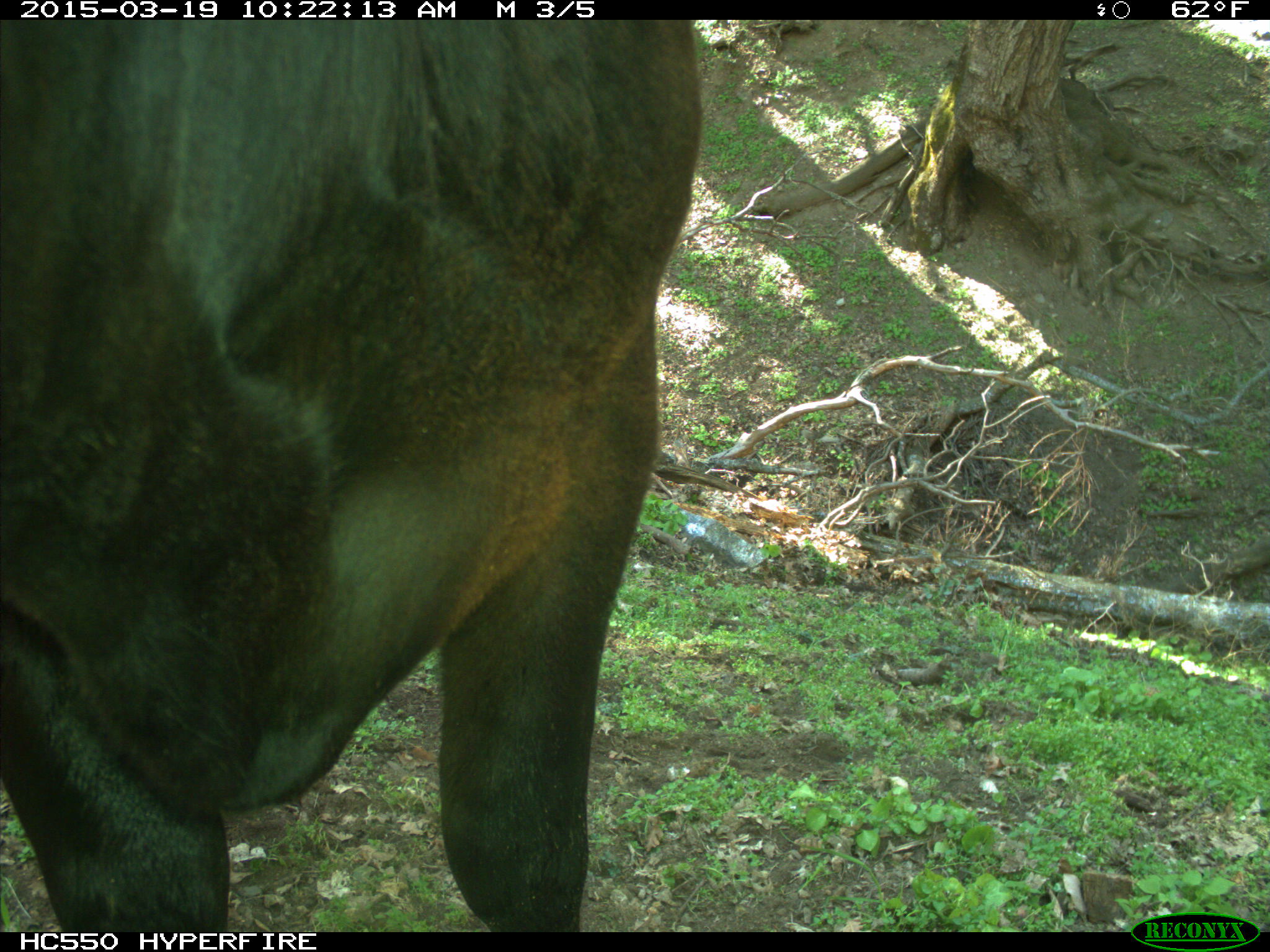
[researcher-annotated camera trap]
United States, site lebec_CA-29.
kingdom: Animalia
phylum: Chordata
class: Mammalia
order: Artiodactyla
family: Bovidae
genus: Bos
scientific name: Bos taurus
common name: domestic cow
Bos taurus (domestic cow).